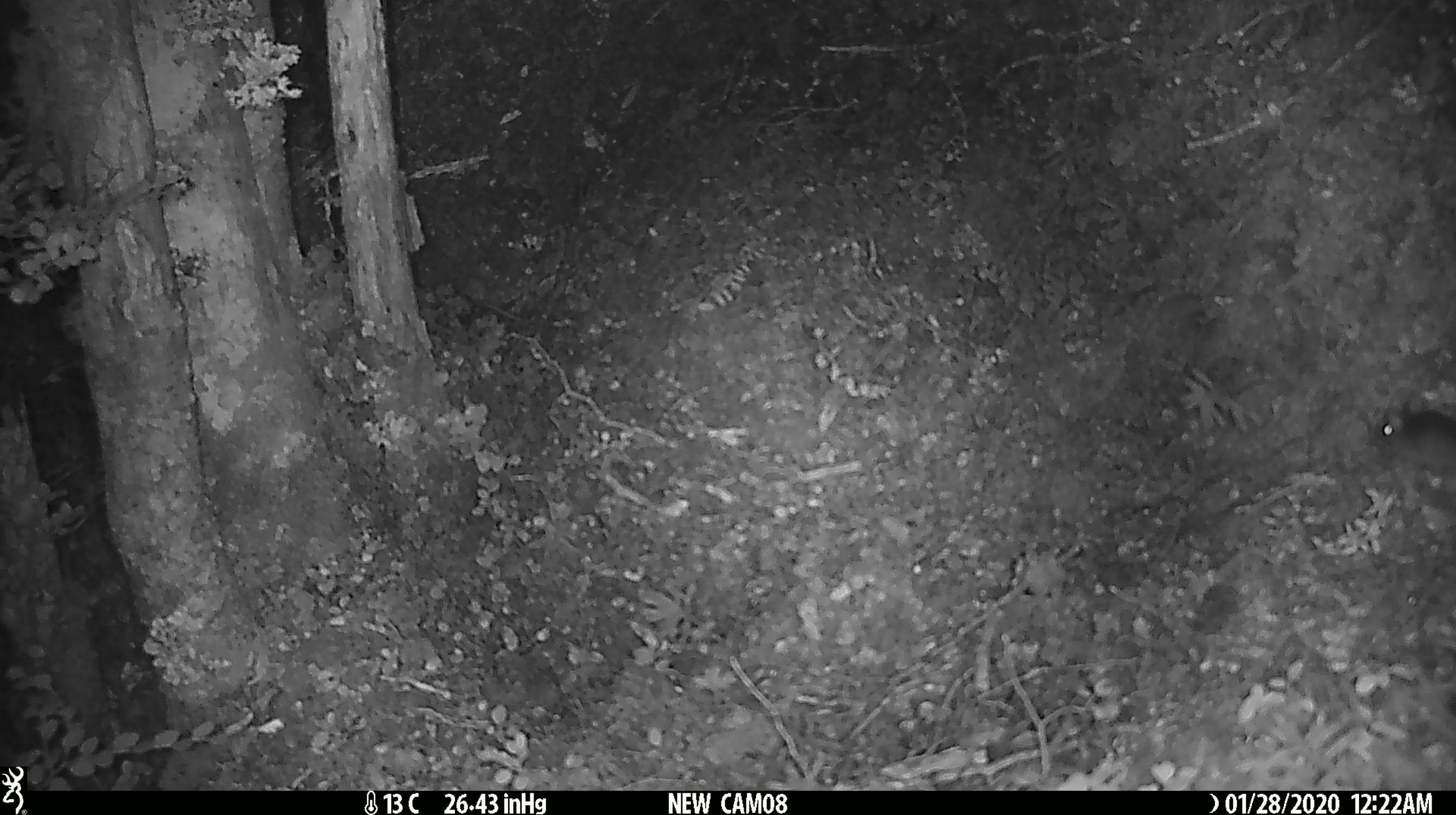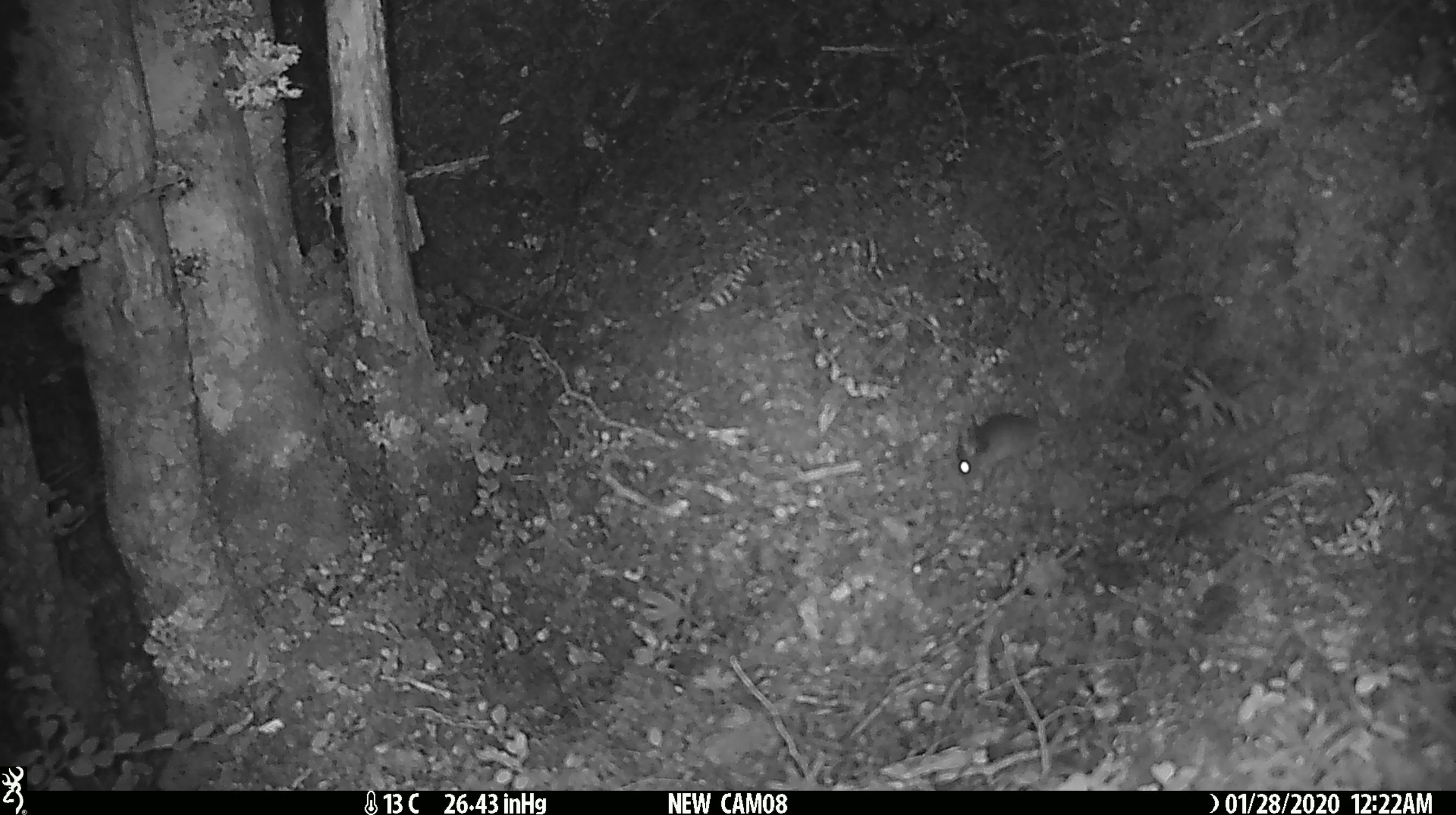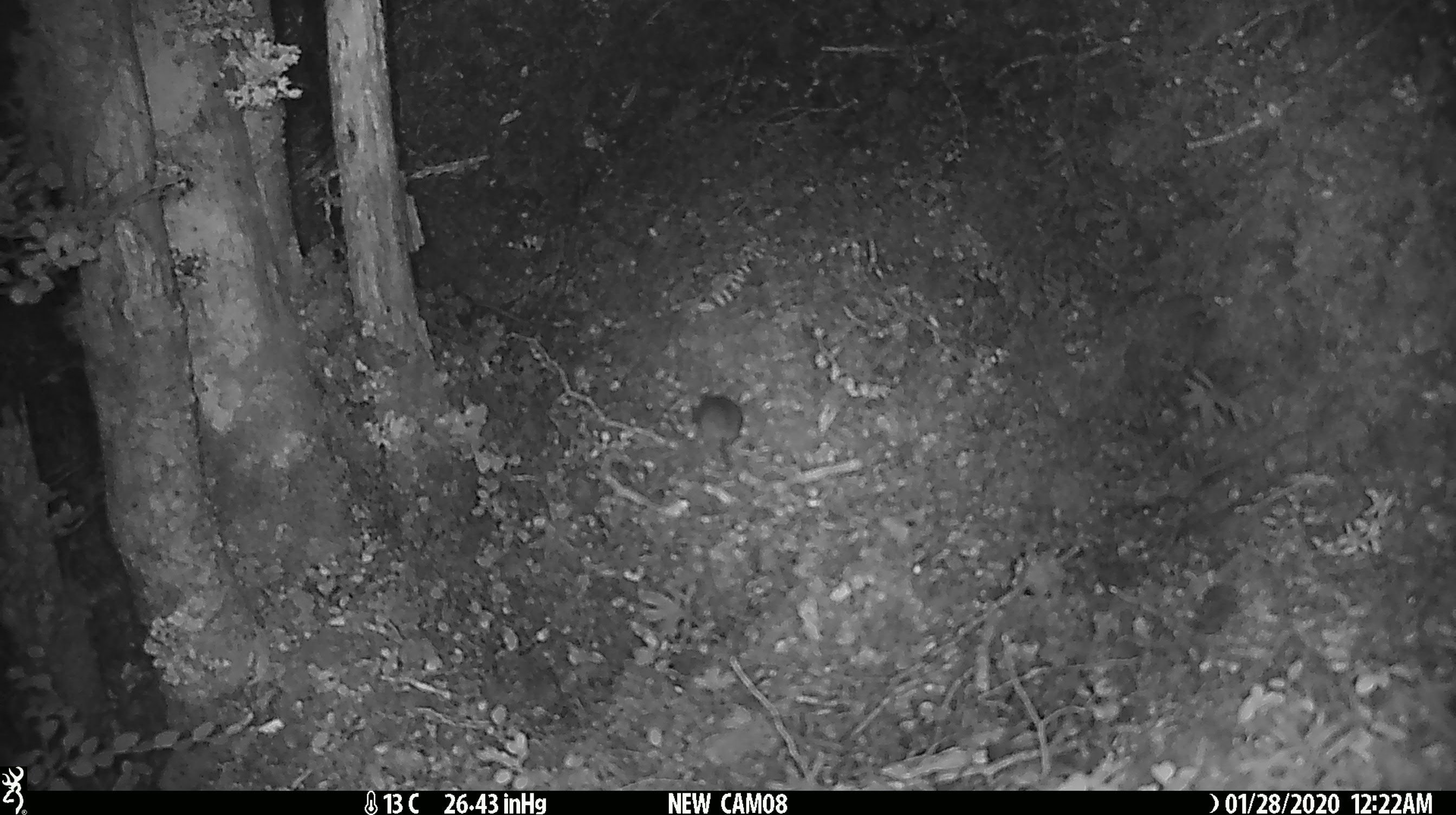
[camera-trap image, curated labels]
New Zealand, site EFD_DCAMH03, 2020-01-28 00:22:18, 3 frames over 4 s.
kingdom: Animalia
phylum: Chordata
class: Mammalia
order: Rodentia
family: Muridae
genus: Mus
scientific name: Mus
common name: mouse